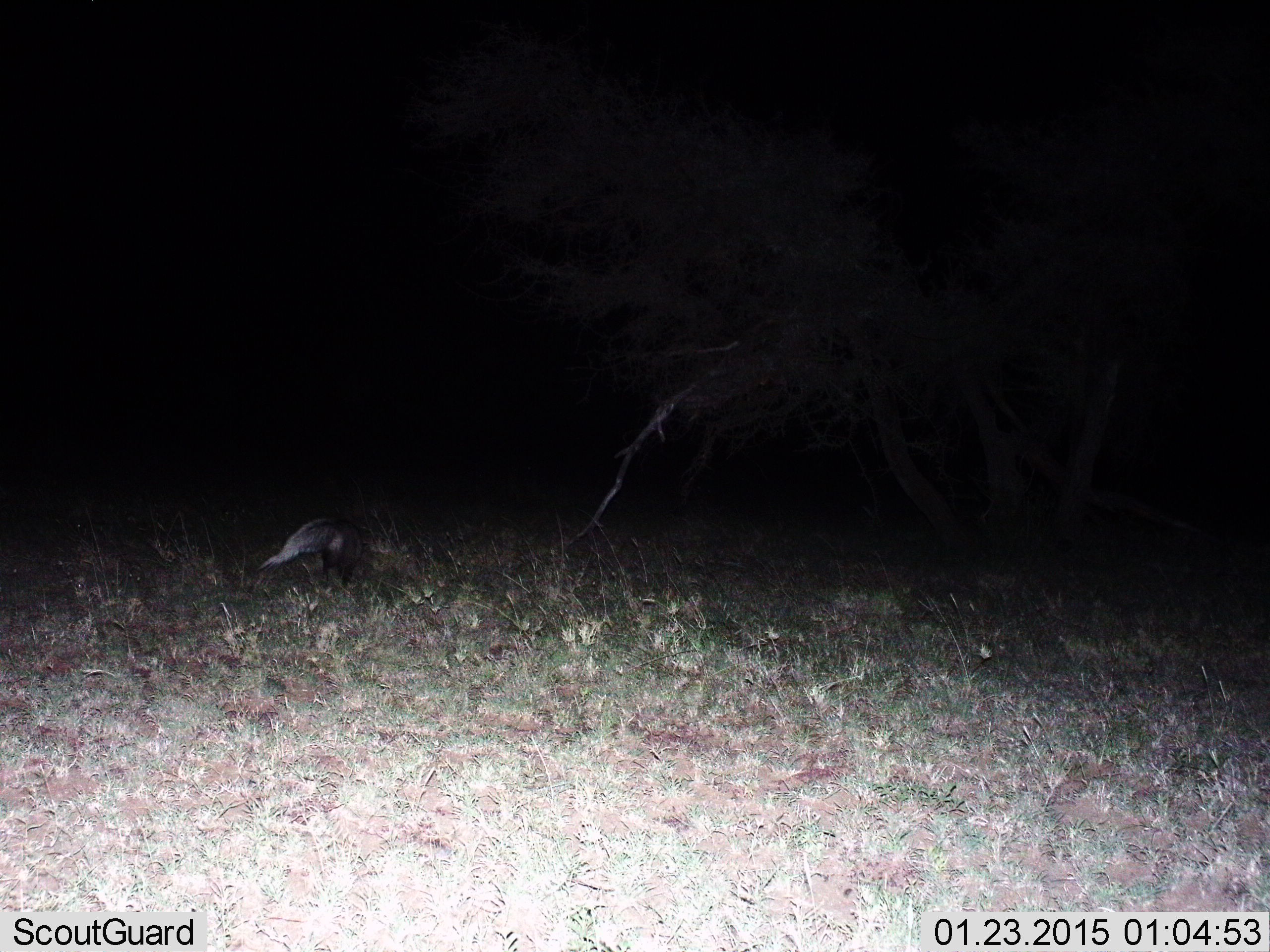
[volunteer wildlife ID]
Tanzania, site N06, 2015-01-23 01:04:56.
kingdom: Animalia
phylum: Chordata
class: Mammalia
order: Carnivora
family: Mustelidae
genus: Mellivora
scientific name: Mellivora capensis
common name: honey badger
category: honeybadger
Honeybadger (honey badger) (Mellivora capensis), count 1. Behavior (volunteer vote fractions): standing 29%, resting 0%, moving 57%, interacting 0%. Young present (vote fraction): 0%. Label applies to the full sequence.